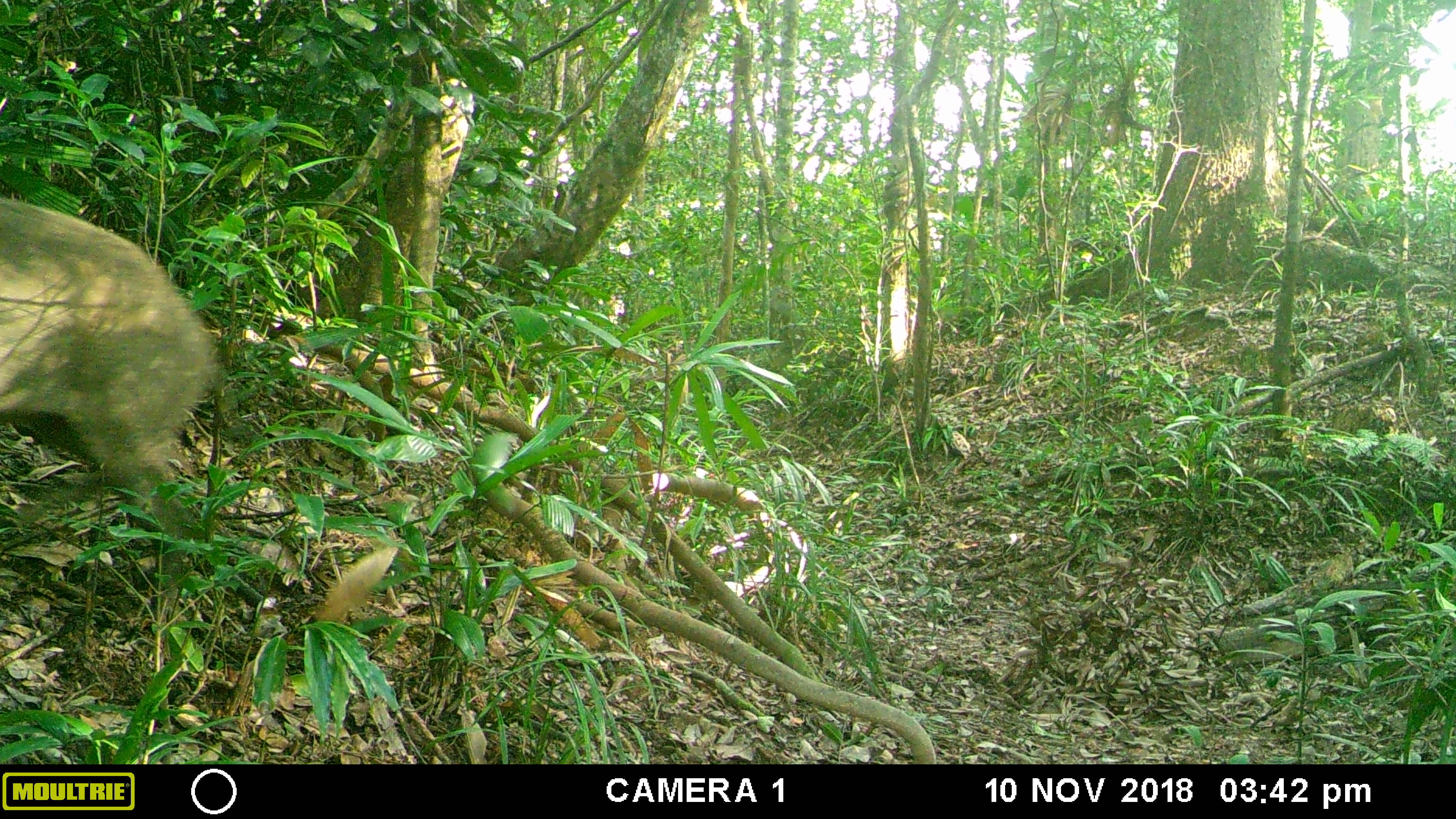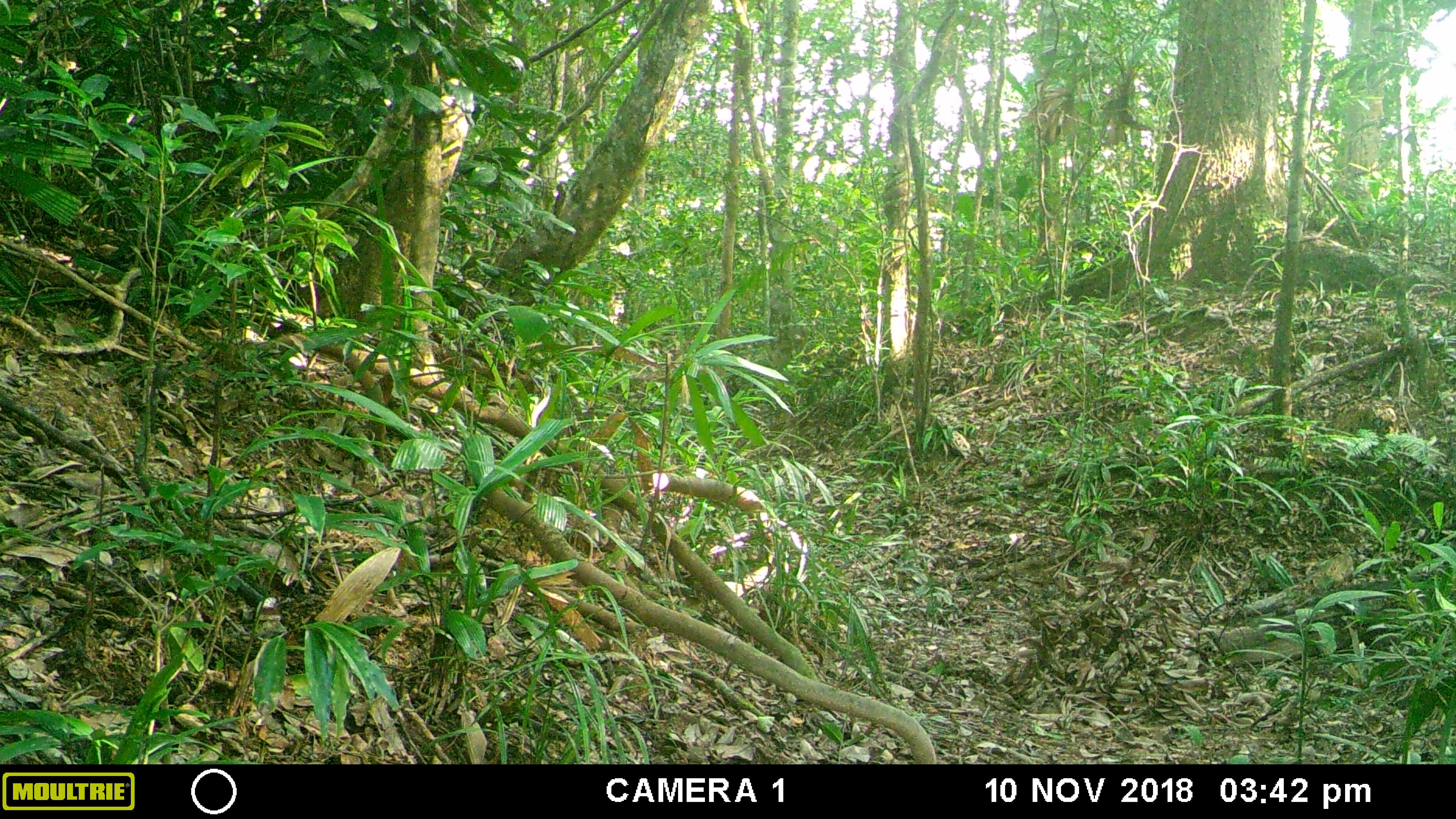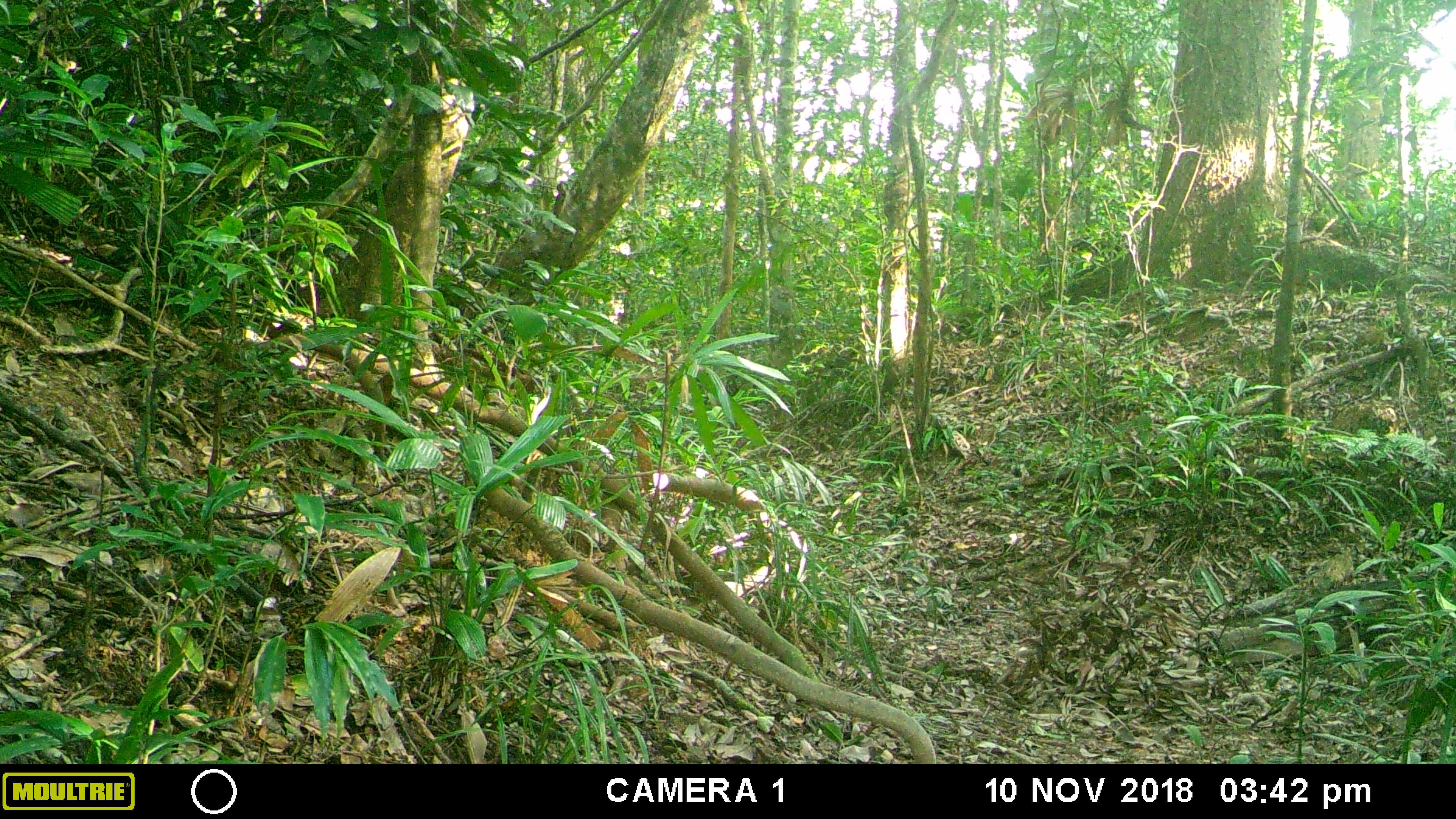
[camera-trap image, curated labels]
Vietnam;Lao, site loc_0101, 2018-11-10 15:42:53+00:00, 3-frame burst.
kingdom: Animalia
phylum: Chordata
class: Mammalia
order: Artiodactyla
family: Suidae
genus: Sus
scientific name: Sus scrofa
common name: eurasian wild pig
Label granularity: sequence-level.